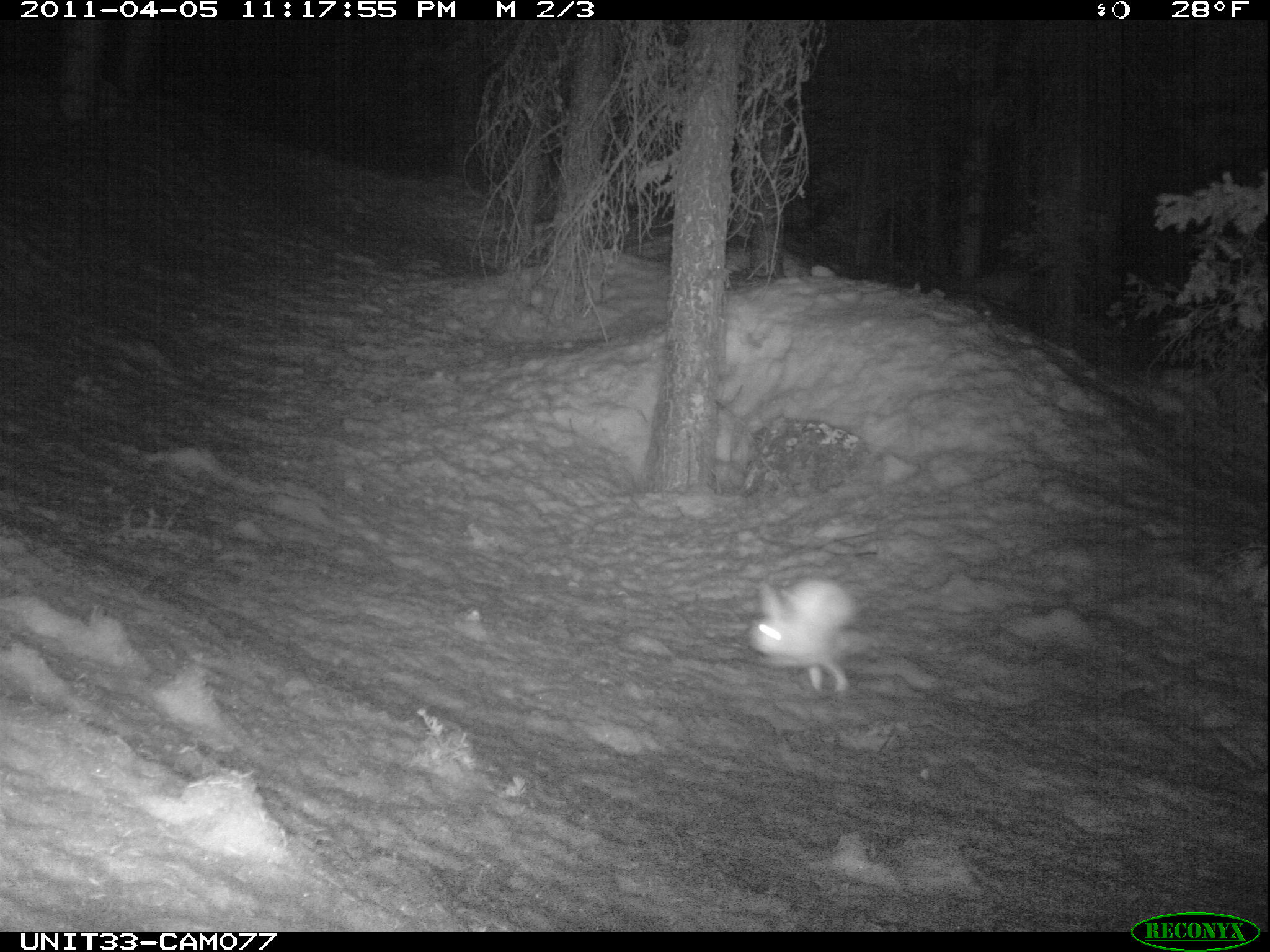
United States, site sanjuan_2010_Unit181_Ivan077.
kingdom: Animalia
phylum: Chordata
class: Mammalia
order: Lagomorpha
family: Leporidae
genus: Lepus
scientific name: Lepus americanus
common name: snowshoe hare